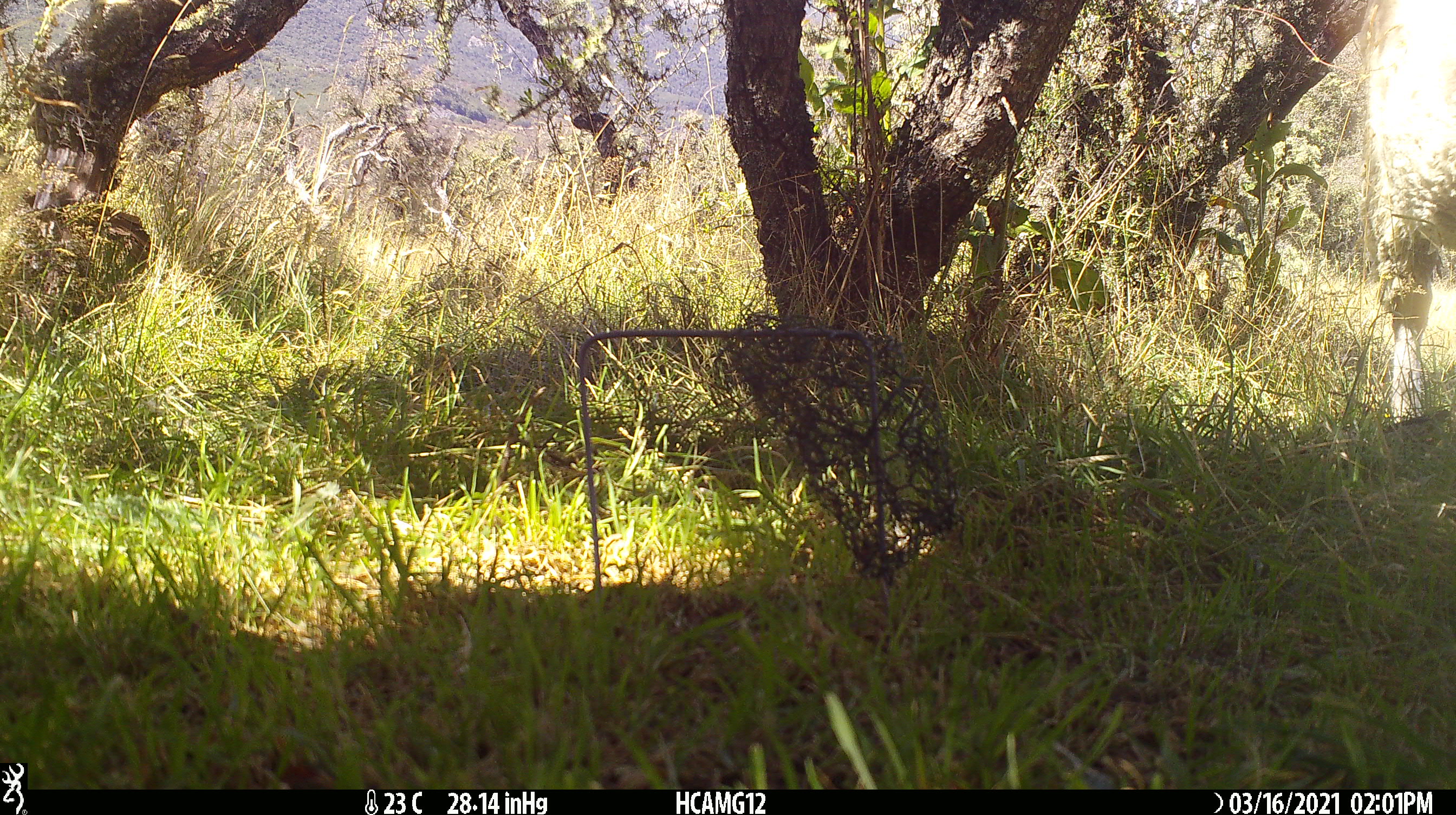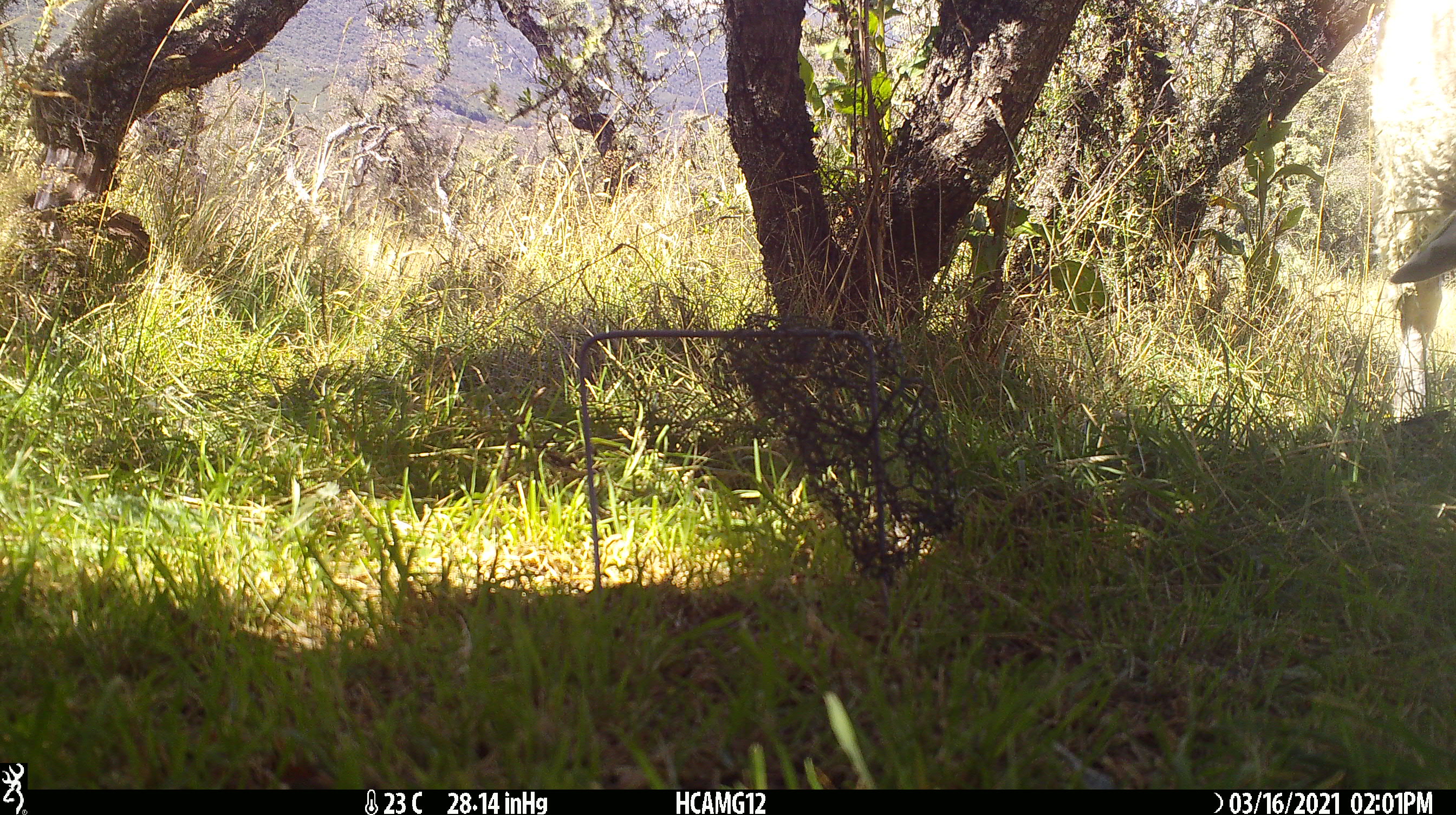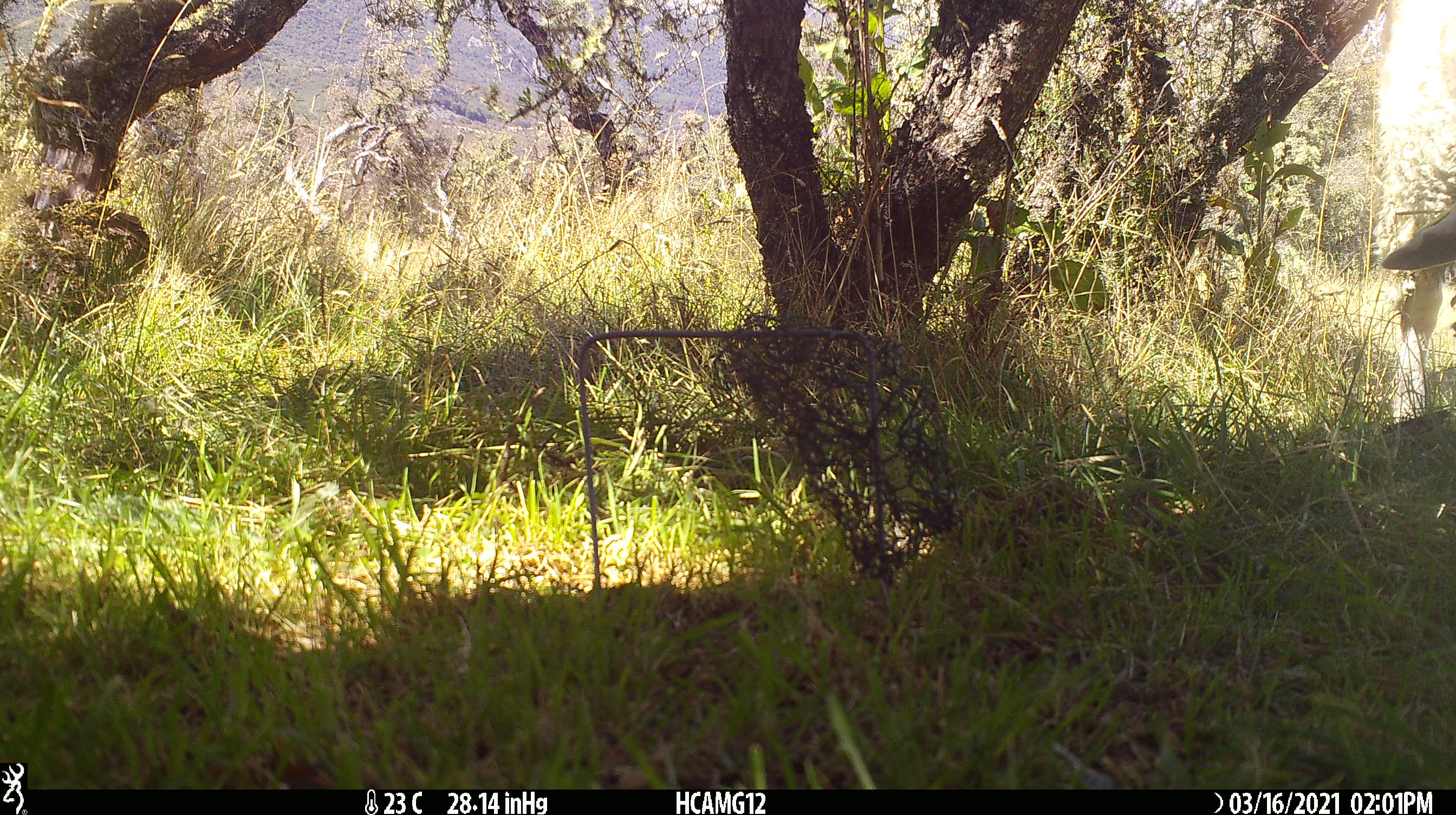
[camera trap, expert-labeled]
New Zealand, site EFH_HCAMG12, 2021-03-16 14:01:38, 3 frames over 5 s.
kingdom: Animalia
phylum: Chordata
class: Mammalia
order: Artiodactyla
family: Bovidae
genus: Ovis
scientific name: Ovis aries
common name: domestic sheep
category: sheep